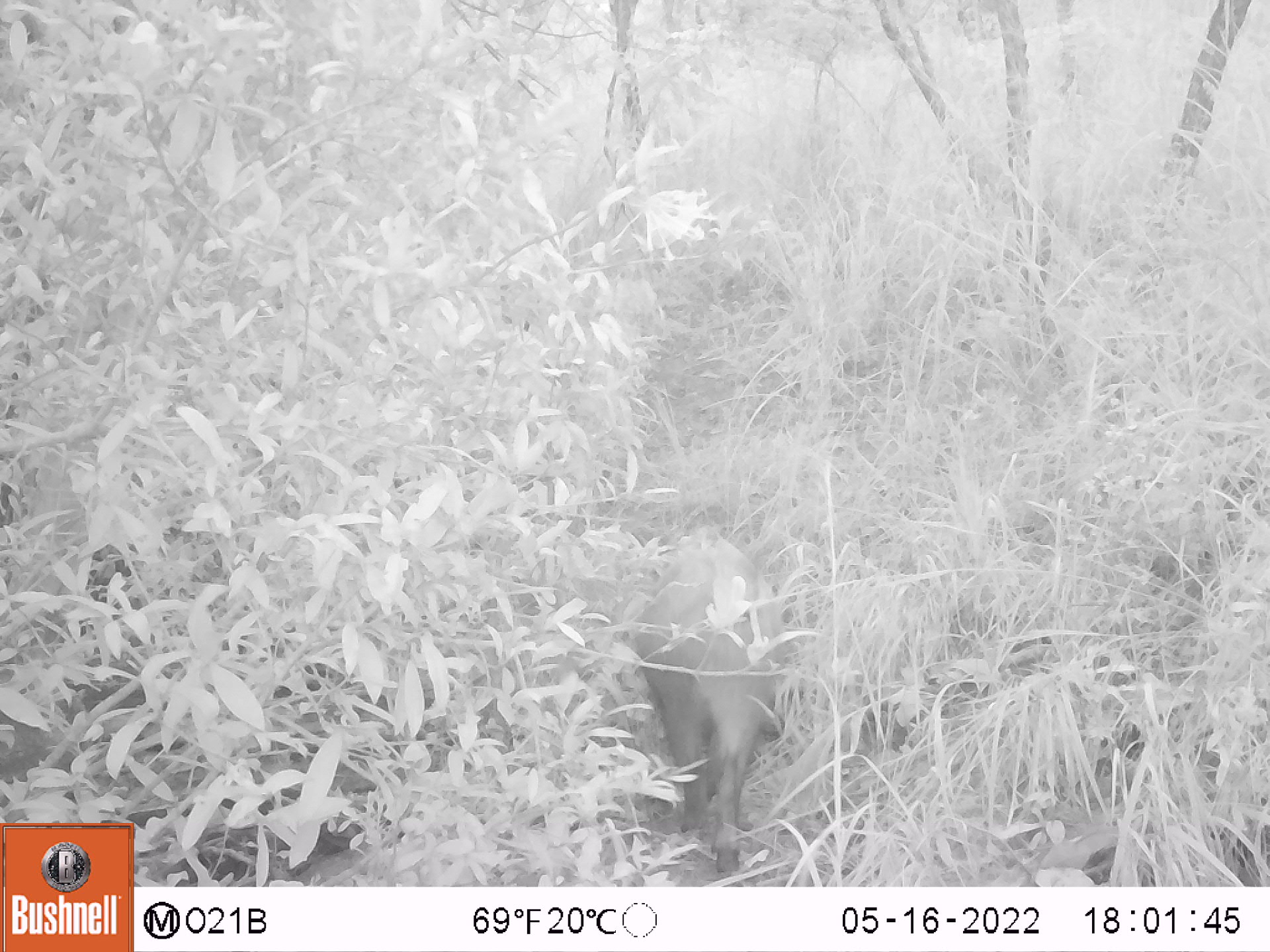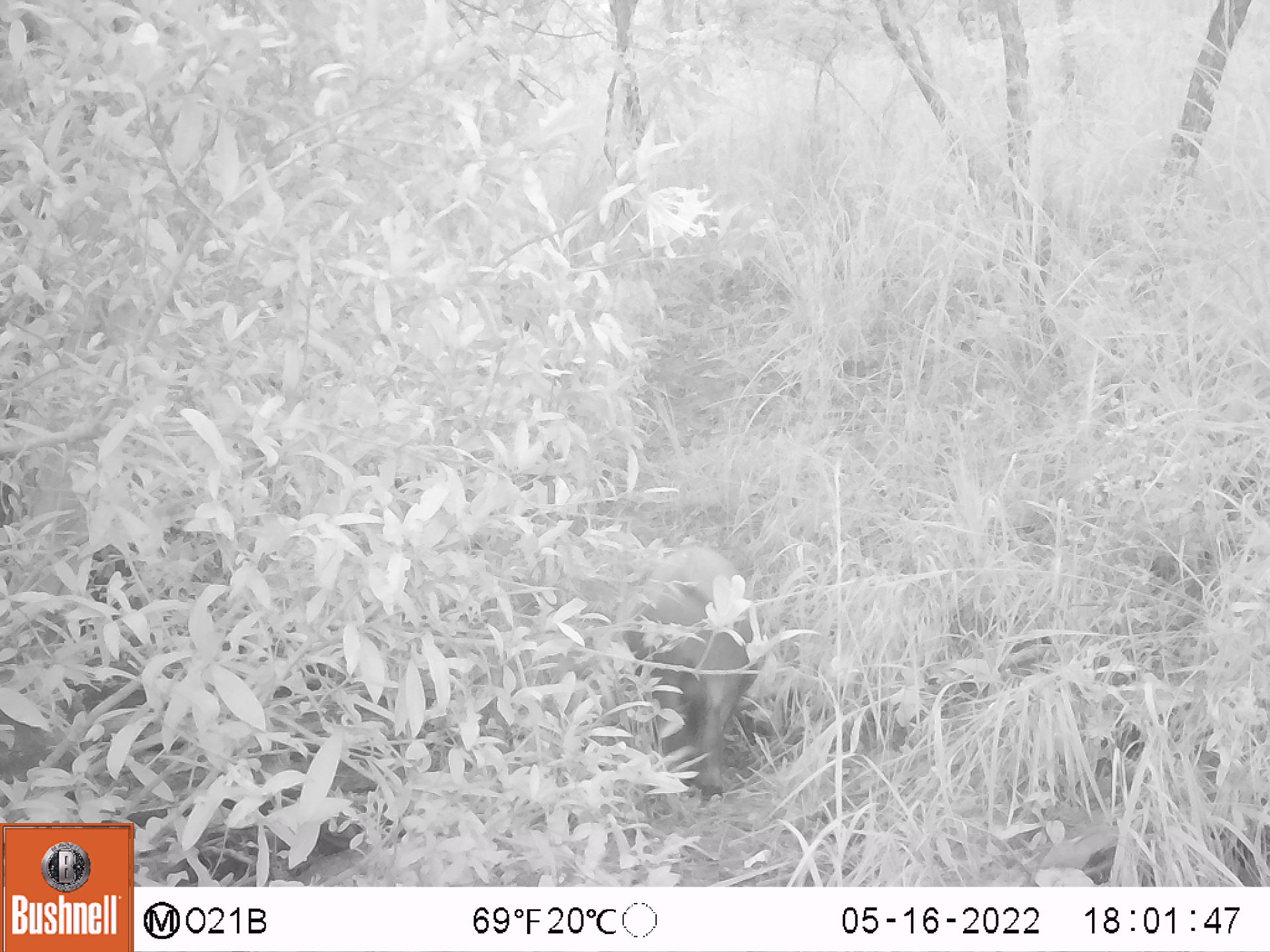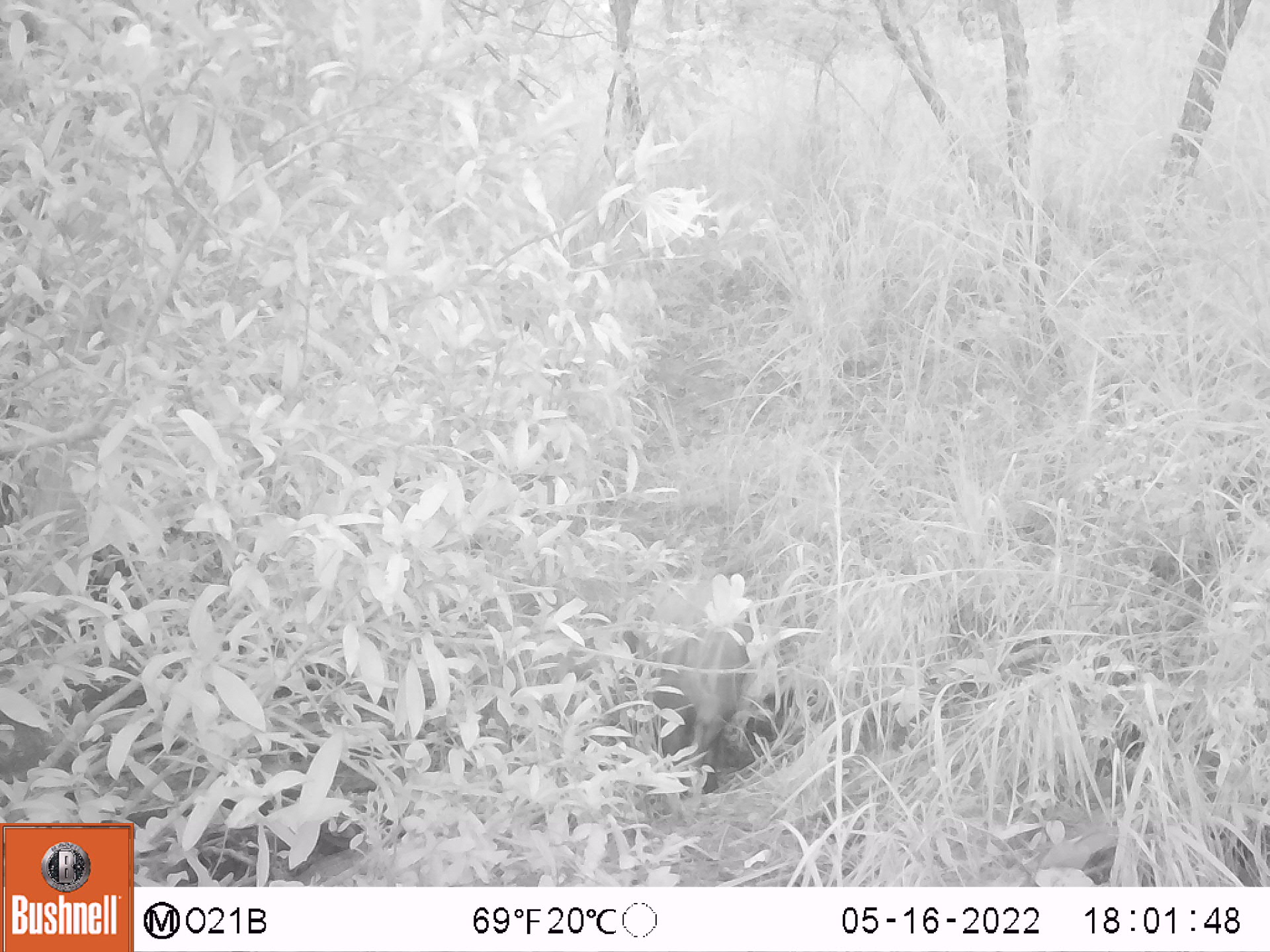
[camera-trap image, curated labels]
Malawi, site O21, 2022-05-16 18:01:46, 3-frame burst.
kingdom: Animalia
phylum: Chordata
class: Mammalia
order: Artiodactyla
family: Suidae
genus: Potamochoerus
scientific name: Potamochoerus larvatus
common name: bushpig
Bushpig (Potamochoerus larvatus), count 1.